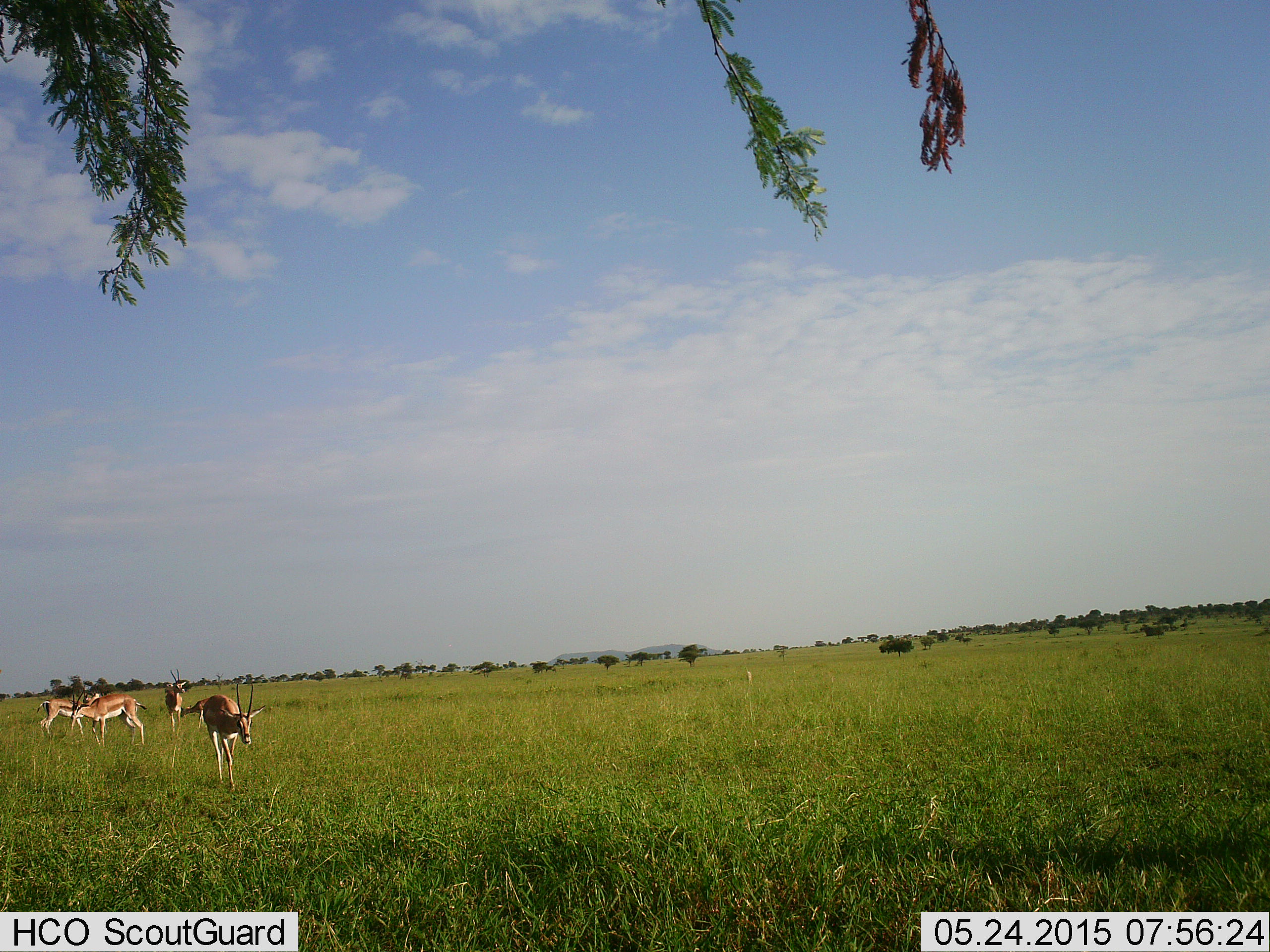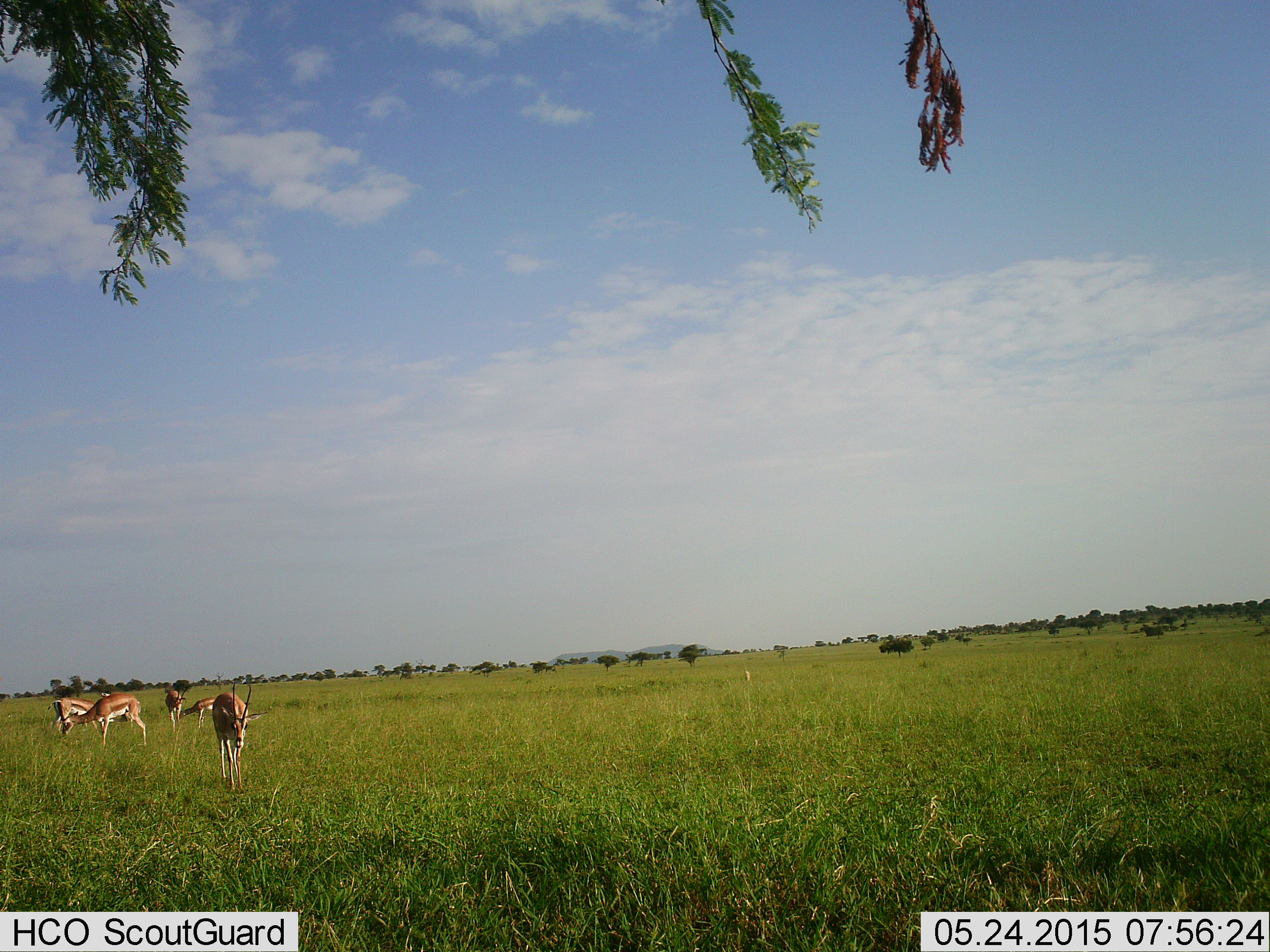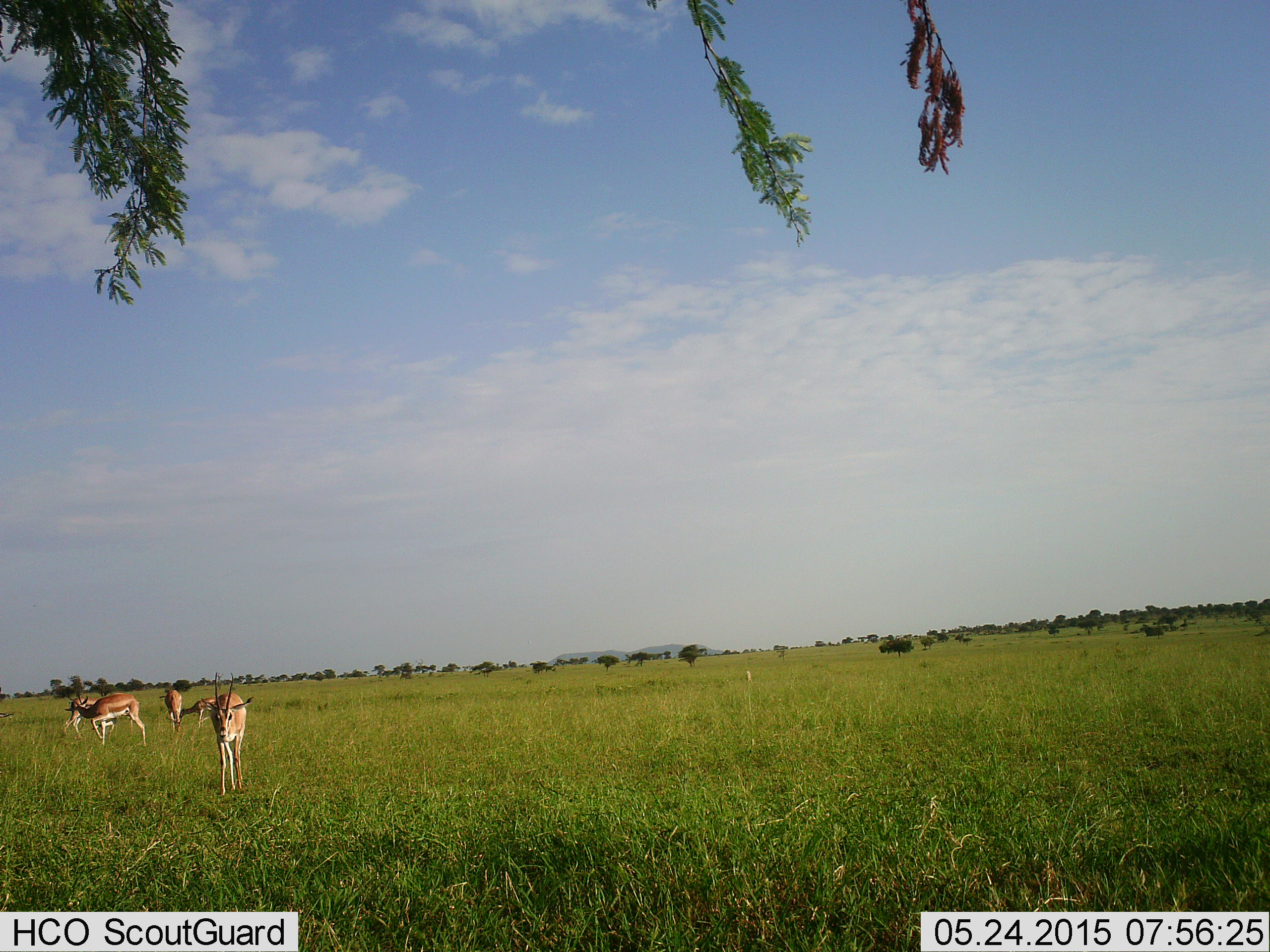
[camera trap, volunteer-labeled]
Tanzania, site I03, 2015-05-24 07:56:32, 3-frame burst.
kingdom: Animalia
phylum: Chordata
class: Mammalia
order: Artiodactyla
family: Bovidae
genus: Nanger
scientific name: Nanger granti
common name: grant's gazelle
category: gazellegrants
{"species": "gazellegrants (grant's gazelle) (Nanger granti)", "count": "5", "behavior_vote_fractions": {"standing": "50%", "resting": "10%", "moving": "80%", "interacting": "0%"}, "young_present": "0%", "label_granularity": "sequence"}